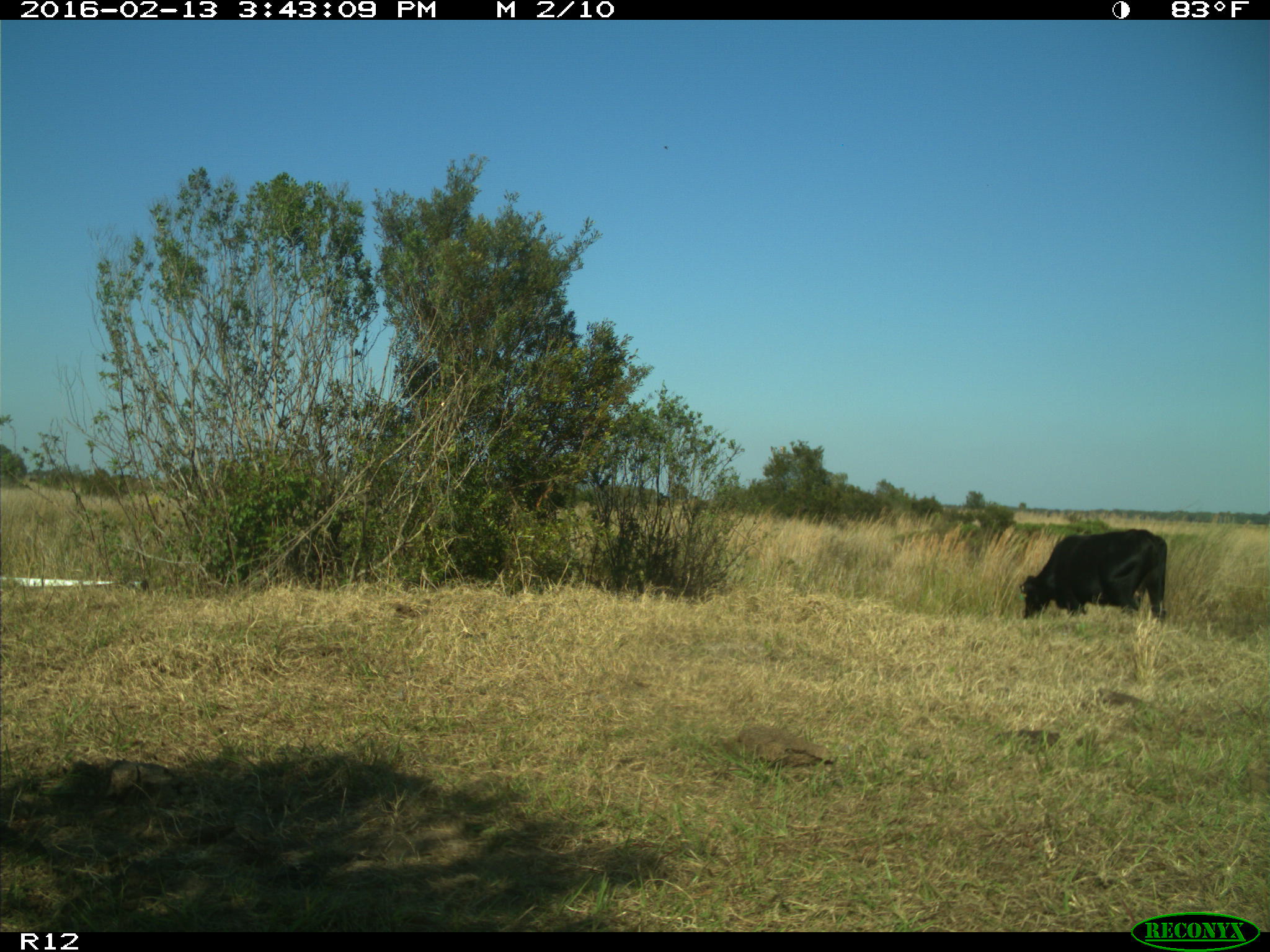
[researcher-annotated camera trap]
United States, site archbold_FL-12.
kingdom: Animalia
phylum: Chordata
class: Mammalia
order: Artiodactyla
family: Bovidae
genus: Bos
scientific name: Bos taurus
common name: domestic cow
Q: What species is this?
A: Bos taurus (domestic cow).